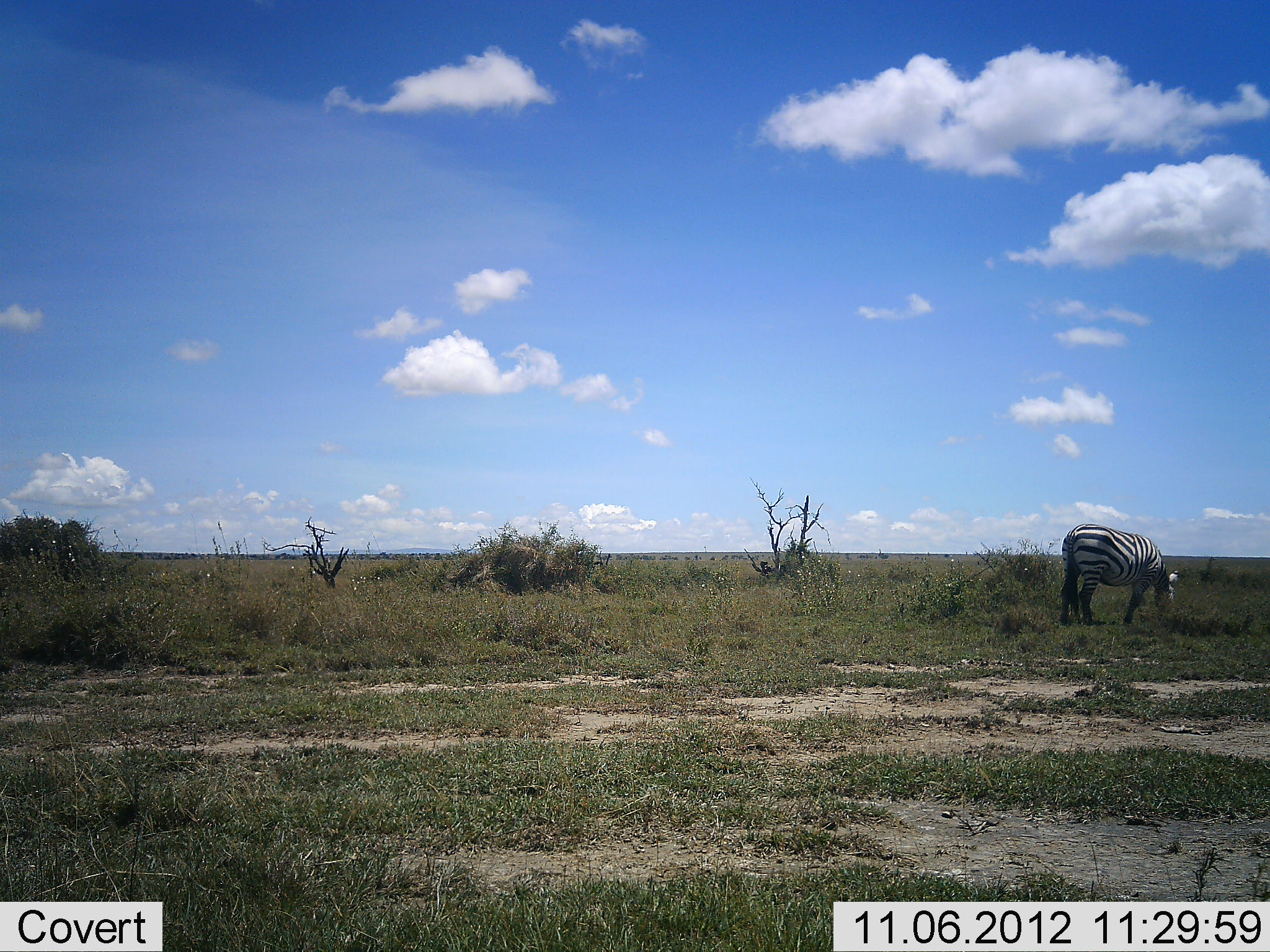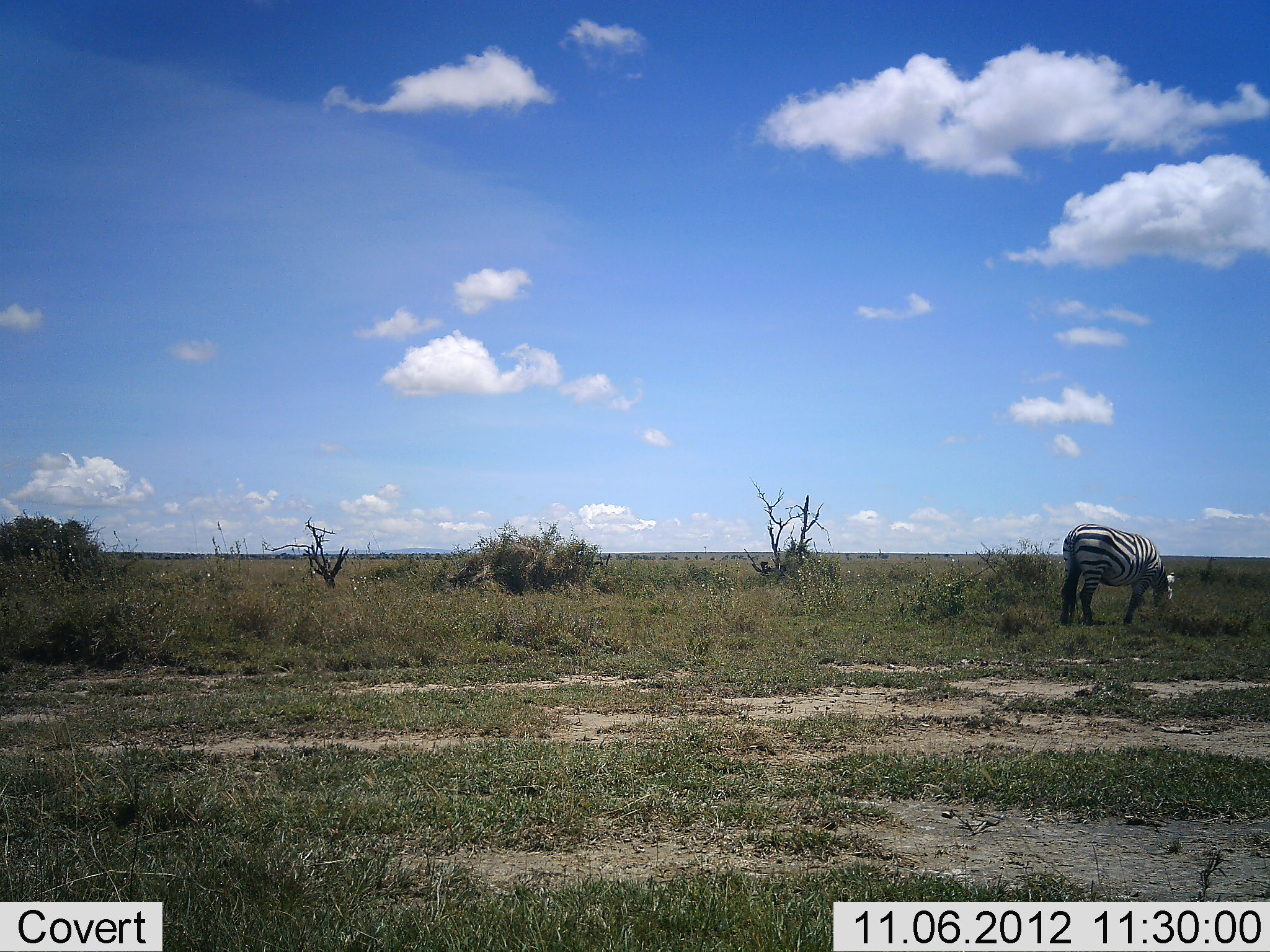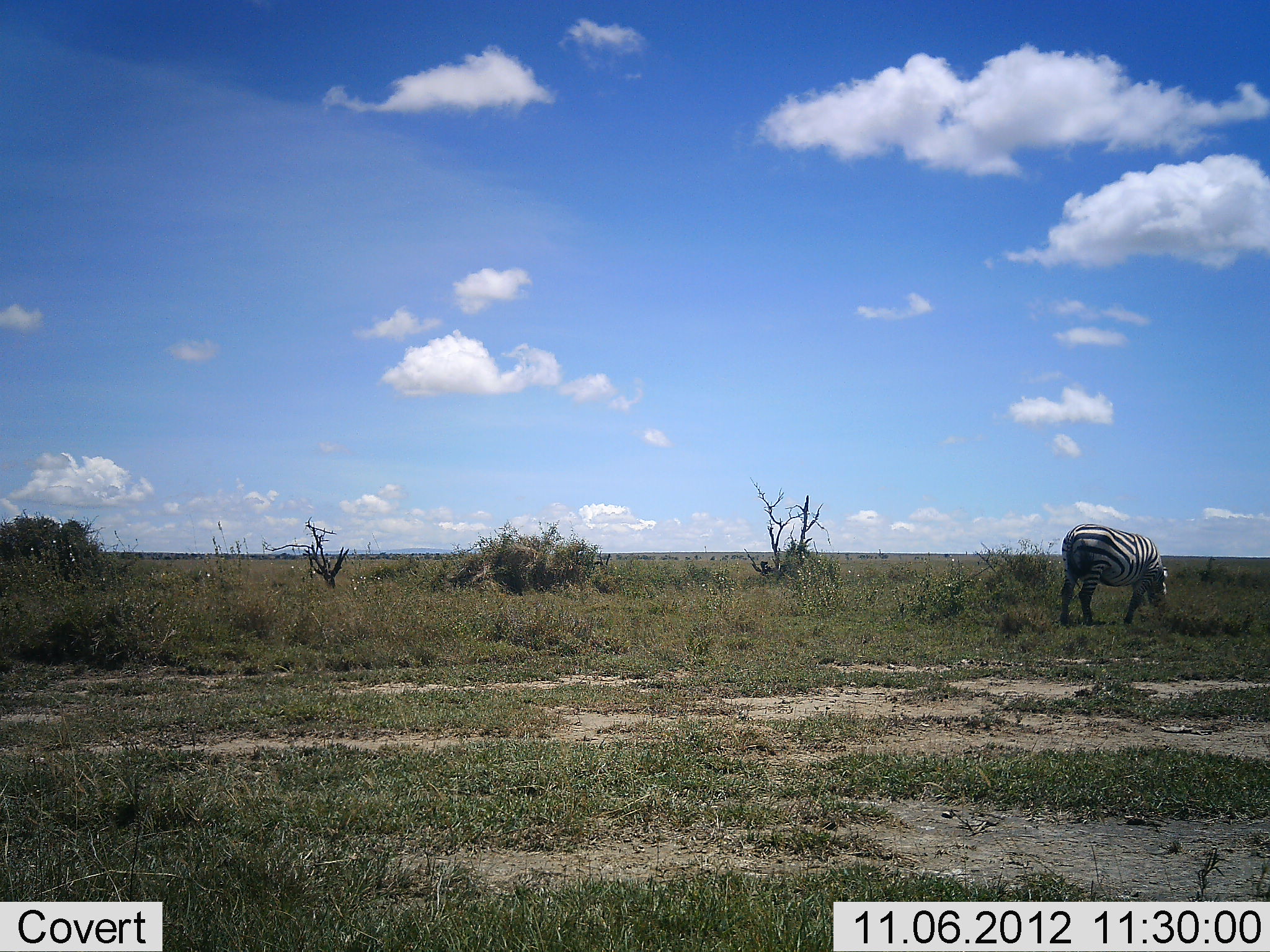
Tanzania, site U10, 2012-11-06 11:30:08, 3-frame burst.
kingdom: Animalia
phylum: Chordata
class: Mammalia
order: Perissodactyla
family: Equidae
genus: Equus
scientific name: Equus quagga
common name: plains zebra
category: zebra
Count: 1.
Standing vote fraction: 0%.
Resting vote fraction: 0%.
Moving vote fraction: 0%.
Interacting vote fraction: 0%.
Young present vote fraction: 0%.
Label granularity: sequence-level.